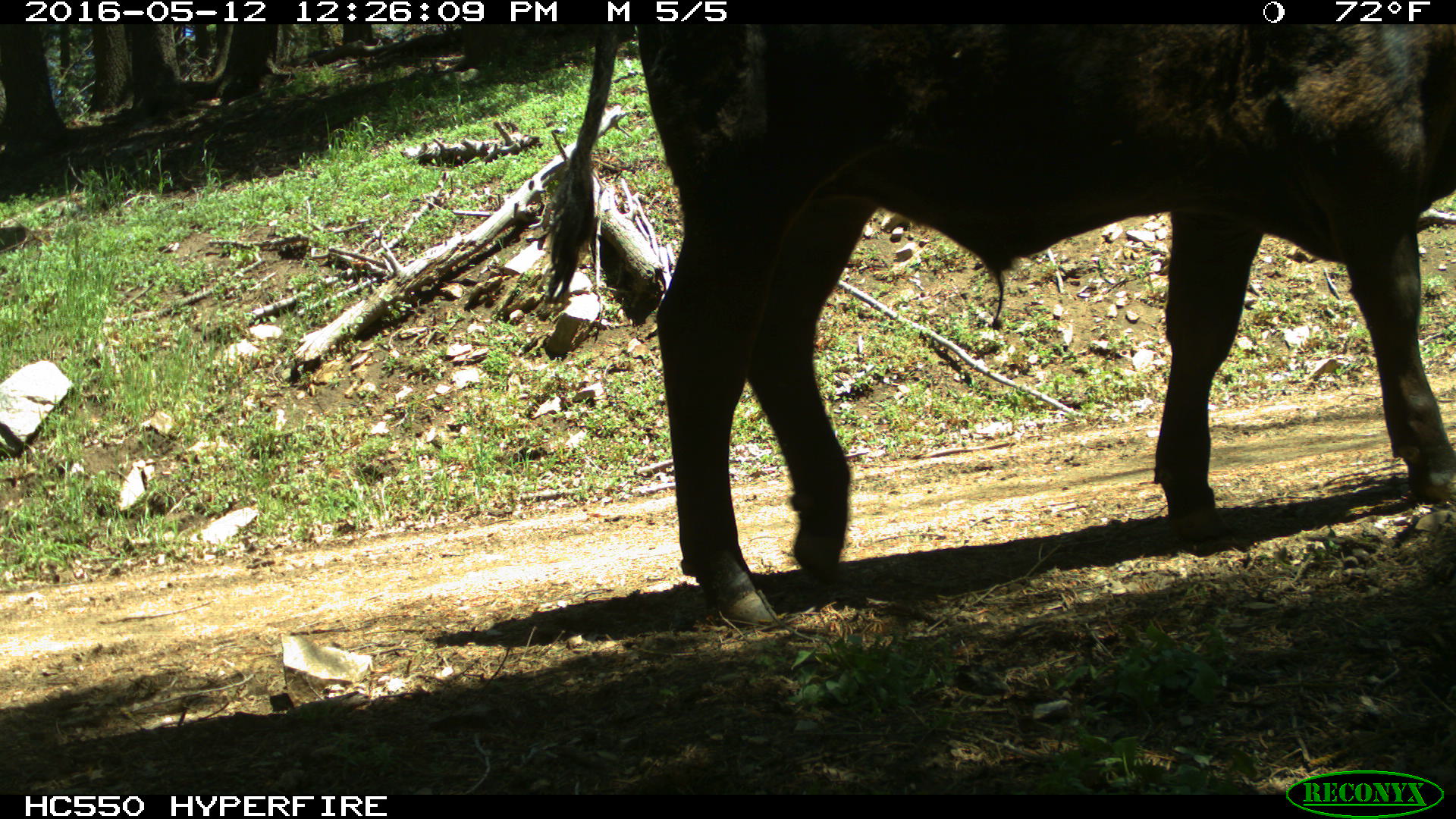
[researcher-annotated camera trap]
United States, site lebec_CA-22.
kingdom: Animalia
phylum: Chordata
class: Mammalia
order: Artiodactyla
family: Bovidae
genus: Bos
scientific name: Bos taurus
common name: domestic cow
Bos taurus (domestic cow).